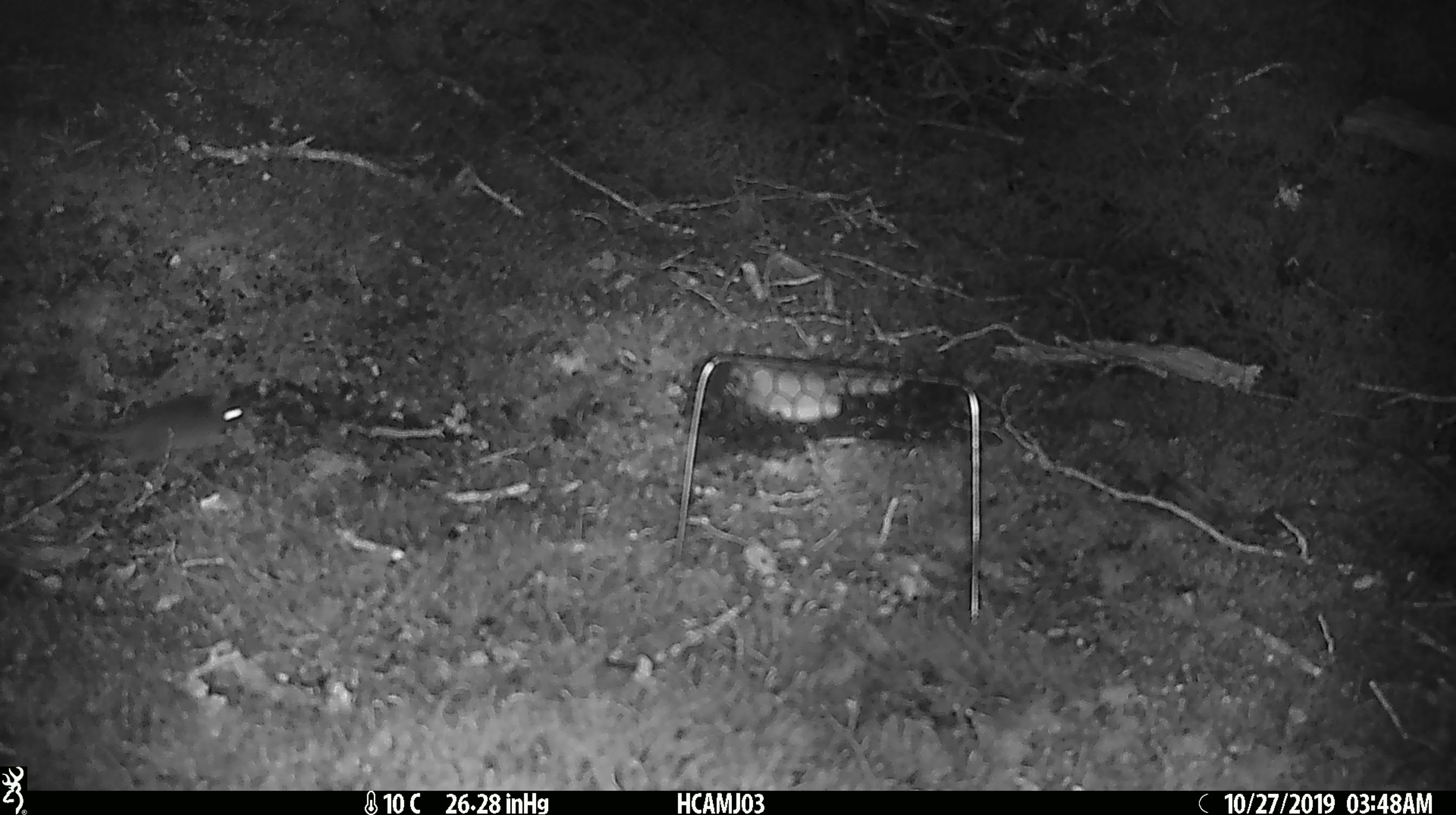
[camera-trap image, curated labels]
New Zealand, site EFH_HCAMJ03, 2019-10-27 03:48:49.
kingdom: Animalia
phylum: Chordata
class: Mammalia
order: Rodentia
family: Muridae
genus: Mus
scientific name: Mus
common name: mouse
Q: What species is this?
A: Mouse (Mus).